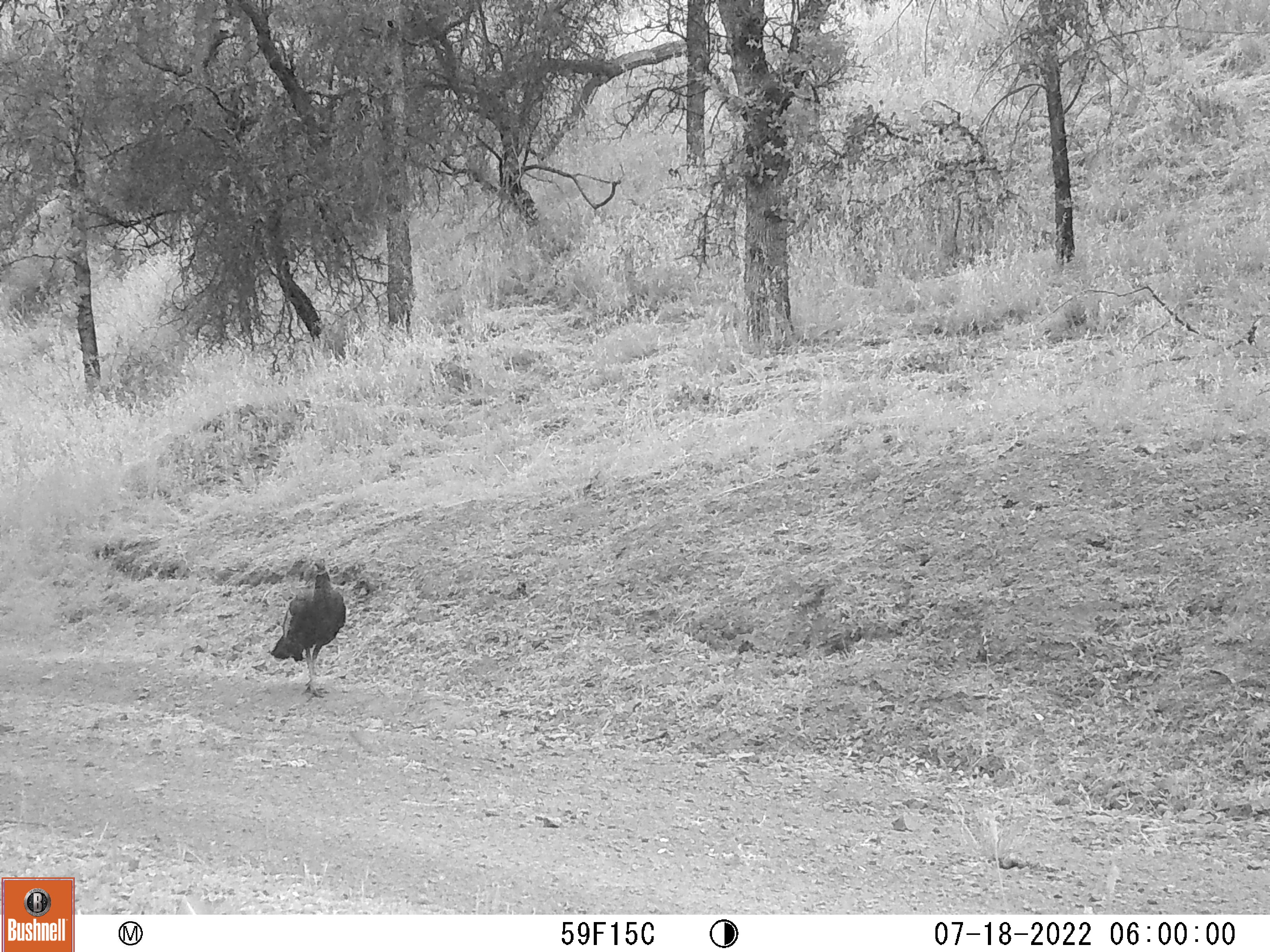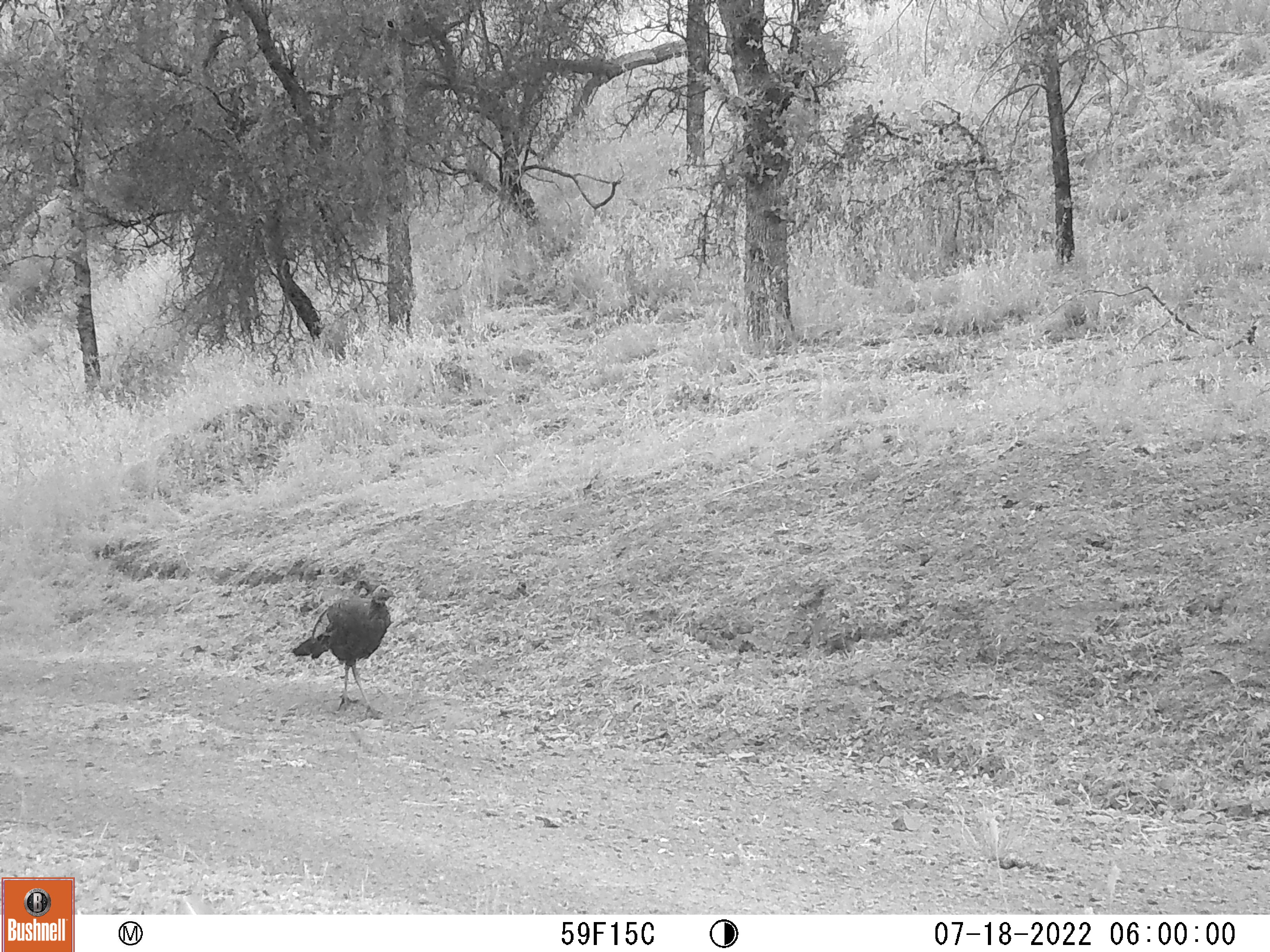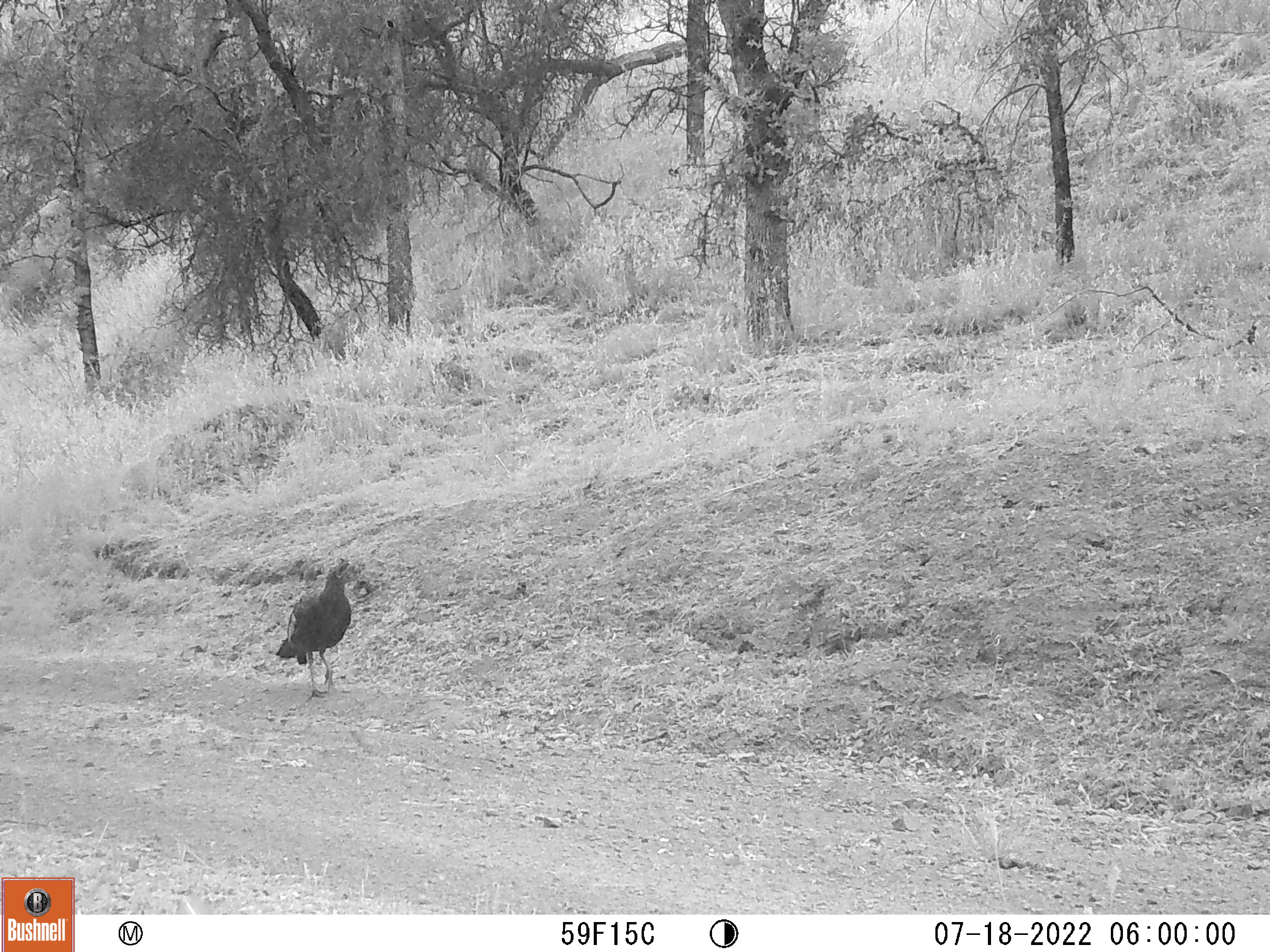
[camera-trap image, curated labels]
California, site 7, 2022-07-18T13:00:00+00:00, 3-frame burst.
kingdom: Animalia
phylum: Chordata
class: Aves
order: Galliformes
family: Phasianidae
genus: Meleagris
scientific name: Meleagris gallopavo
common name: turkey